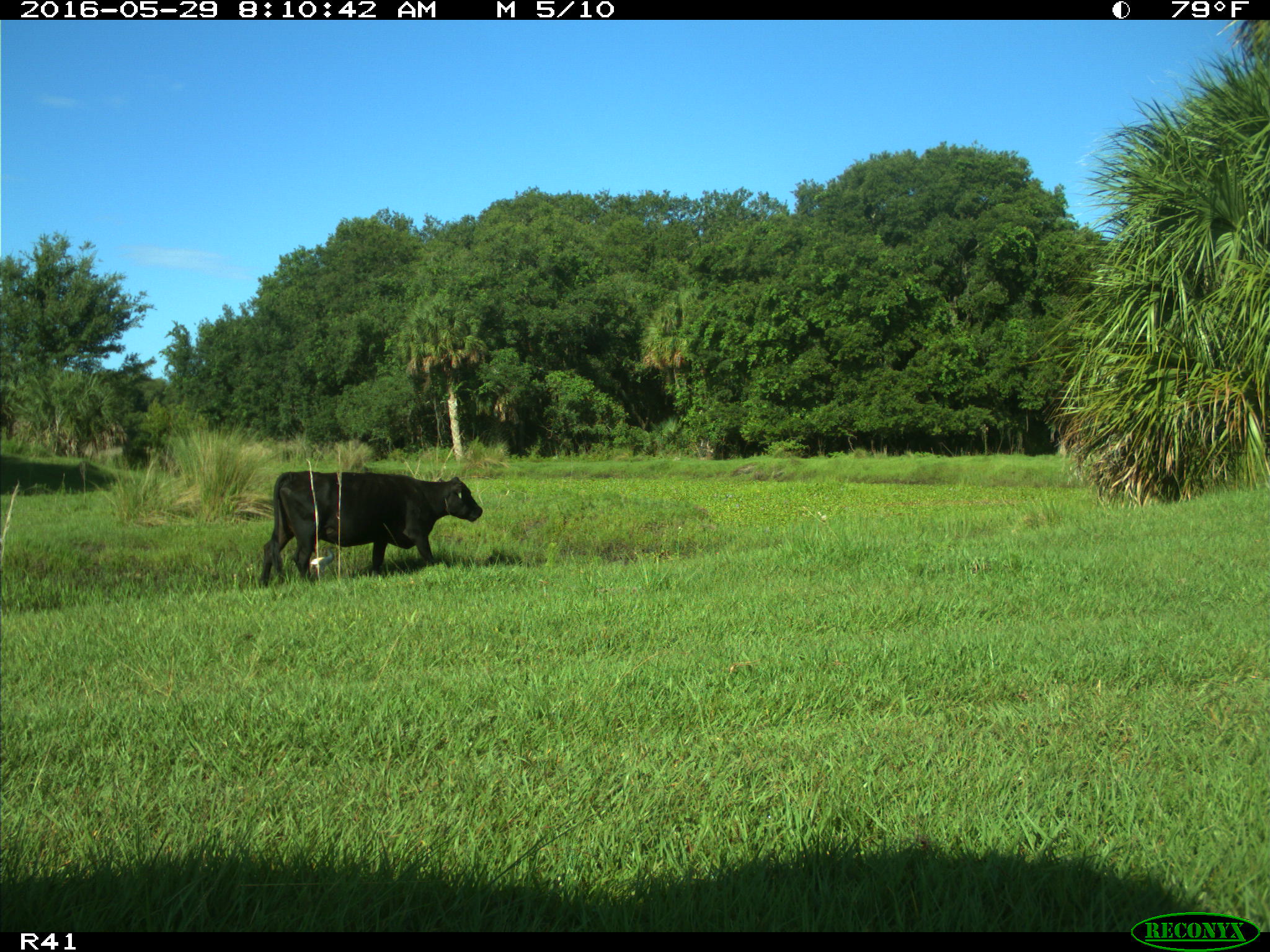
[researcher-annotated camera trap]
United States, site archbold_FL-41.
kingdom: Animalia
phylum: Chordata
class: Mammalia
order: Artiodactyla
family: Bovidae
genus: Bos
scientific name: Bos taurus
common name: domestic cow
Bos taurus (domestic cow).